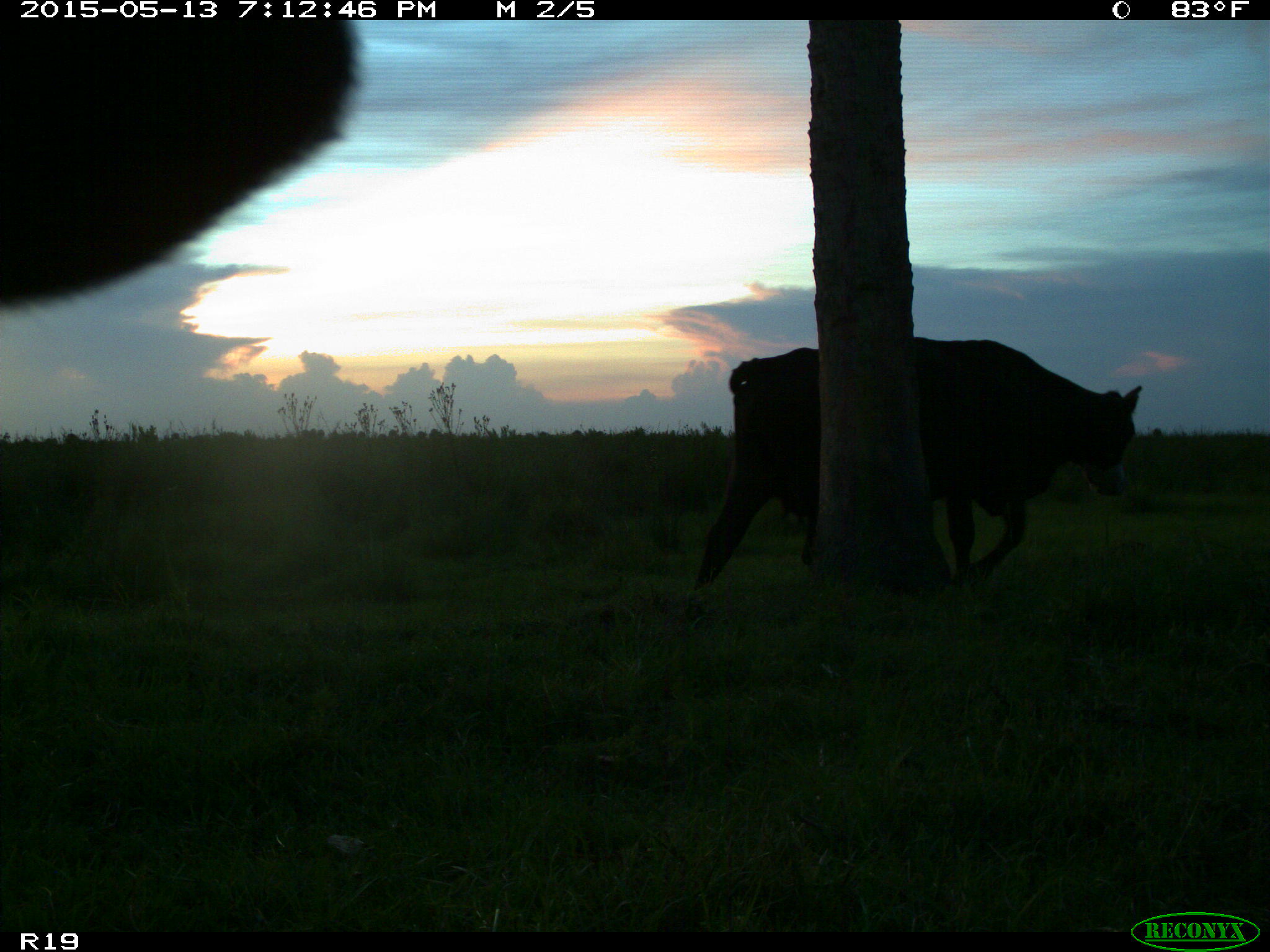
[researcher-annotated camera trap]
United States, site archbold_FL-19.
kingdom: Animalia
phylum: Chordata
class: Mammalia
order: Artiodactyla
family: Bovidae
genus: Bos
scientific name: Bos taurus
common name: domestic cow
Bos taurus (domestic cow).